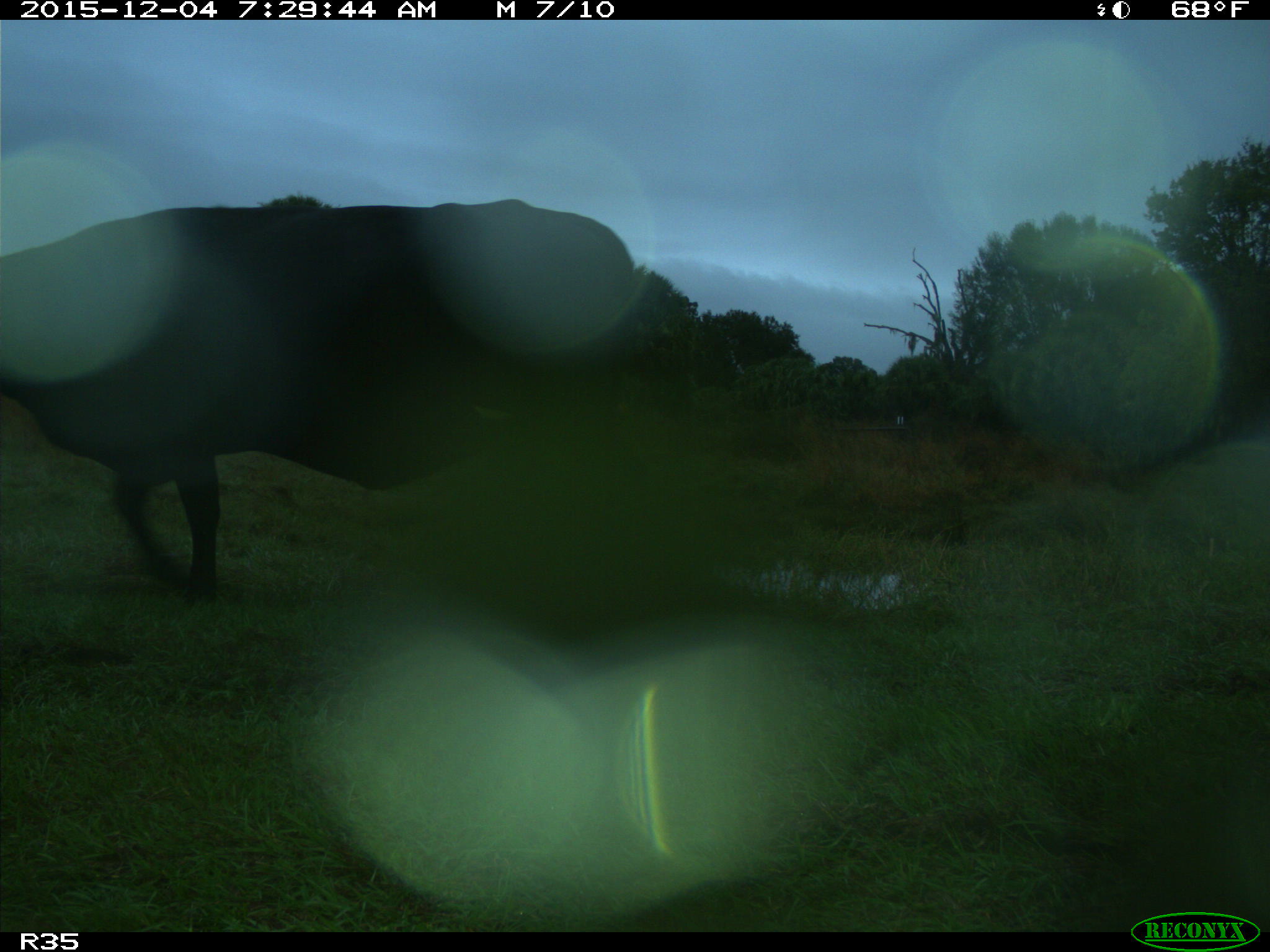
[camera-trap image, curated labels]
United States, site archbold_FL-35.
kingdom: Animalia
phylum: Chordata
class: Mammalia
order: Artiodactyla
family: Bovidae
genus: Bos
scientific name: Bos taurus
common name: domestic cow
Bos taurus (domestic cow).